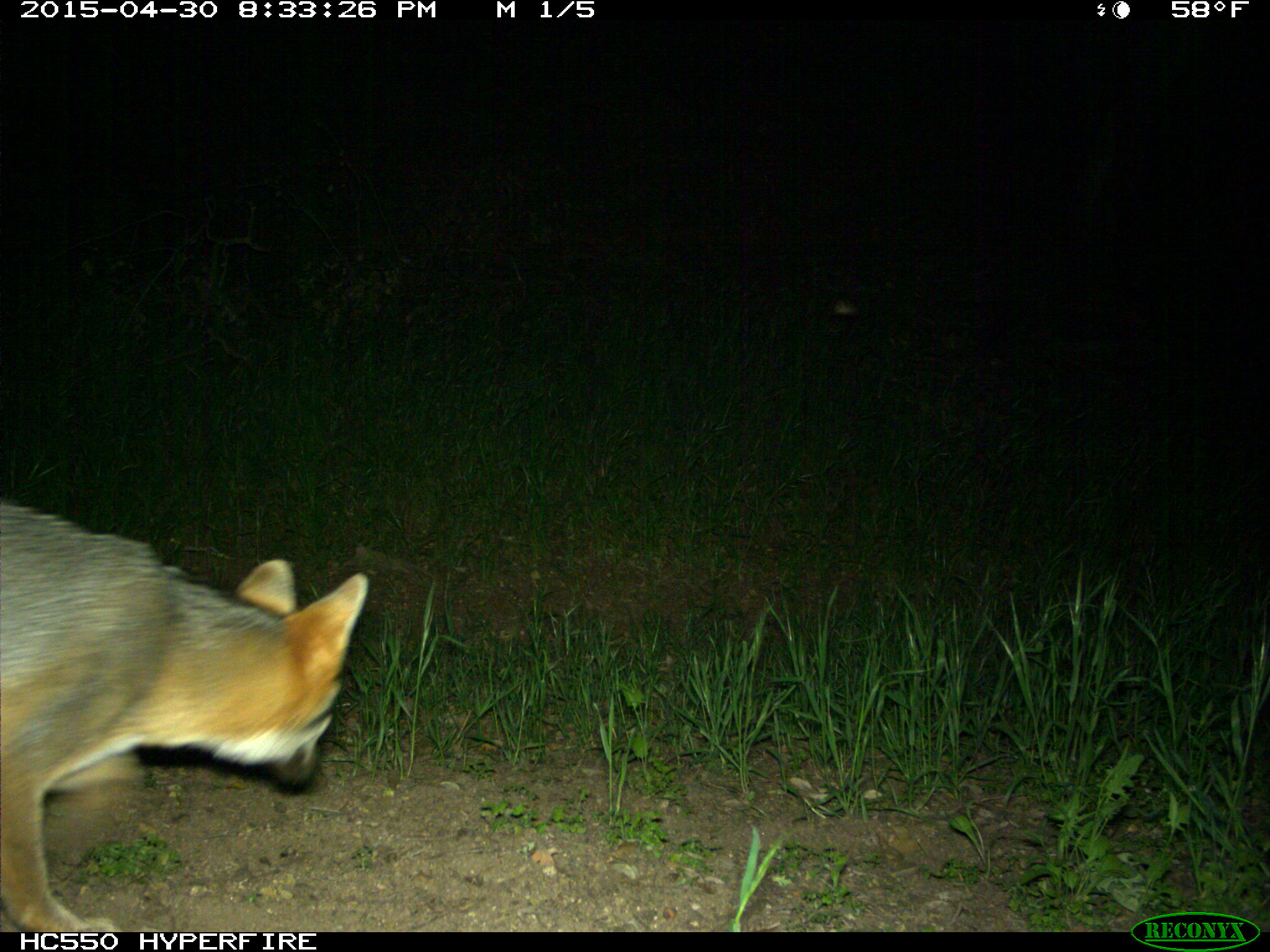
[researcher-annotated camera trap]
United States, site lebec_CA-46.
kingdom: Animalia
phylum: Chordata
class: Mammalia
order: Carnivora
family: Canidae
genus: Urocyon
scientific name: Urocyon cinereoargenteus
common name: gray fox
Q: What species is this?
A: Urocyon cinereoargenteus (gray fox).